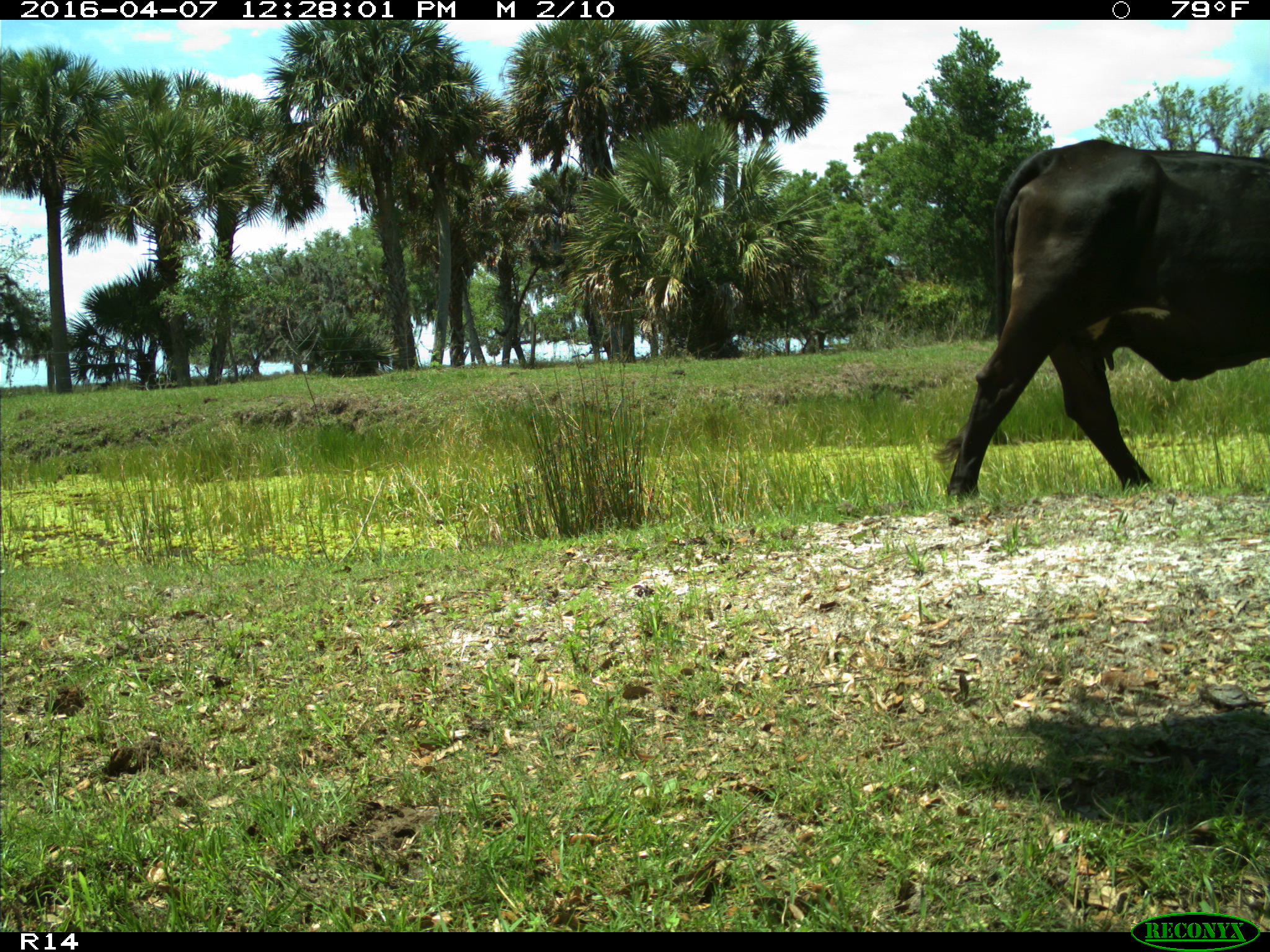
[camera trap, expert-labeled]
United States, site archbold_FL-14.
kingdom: Animalia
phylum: Chordata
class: Mammalia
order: Artiodactyla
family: Bovidae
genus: Bos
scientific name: Bos taurus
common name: domestic cow